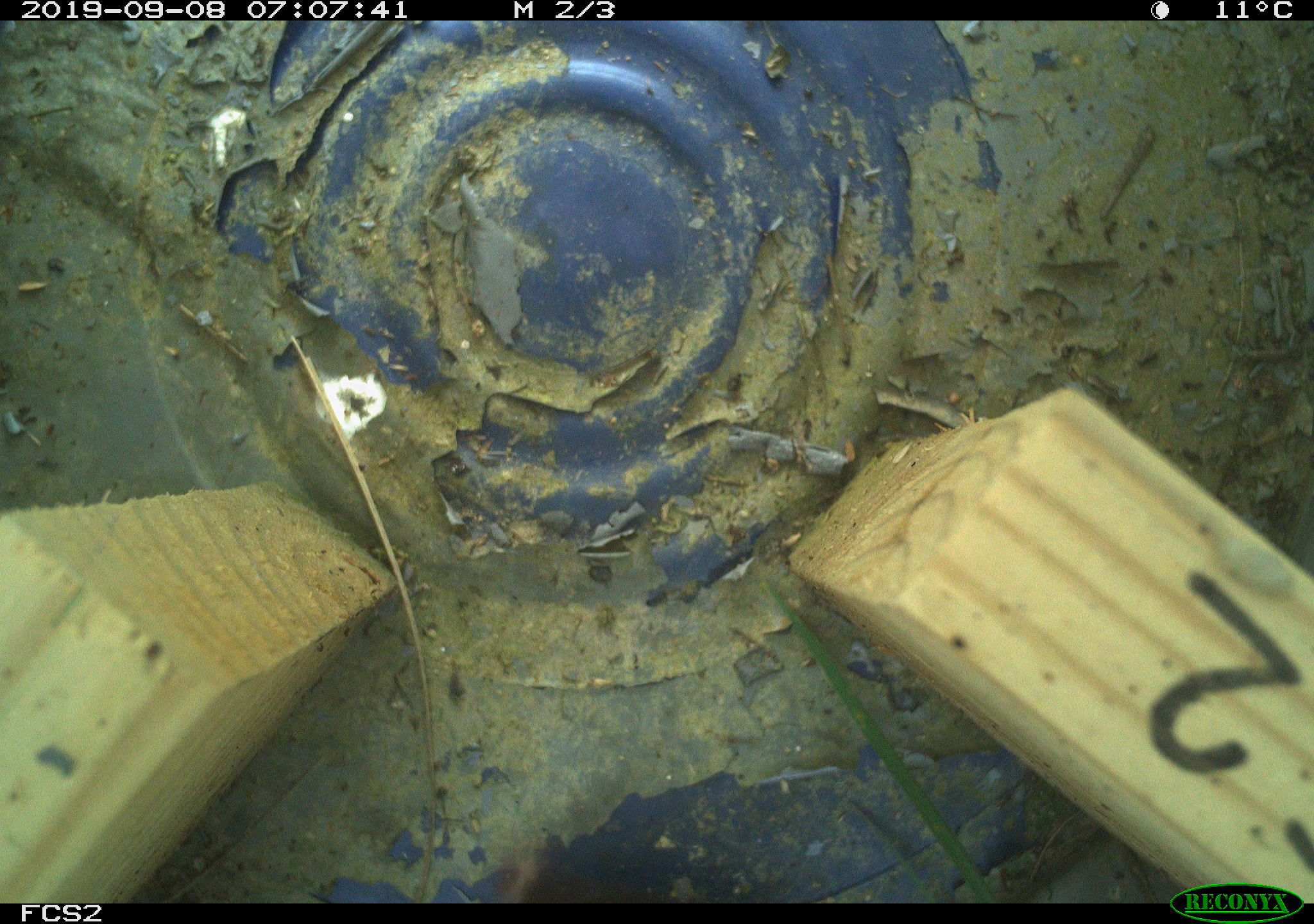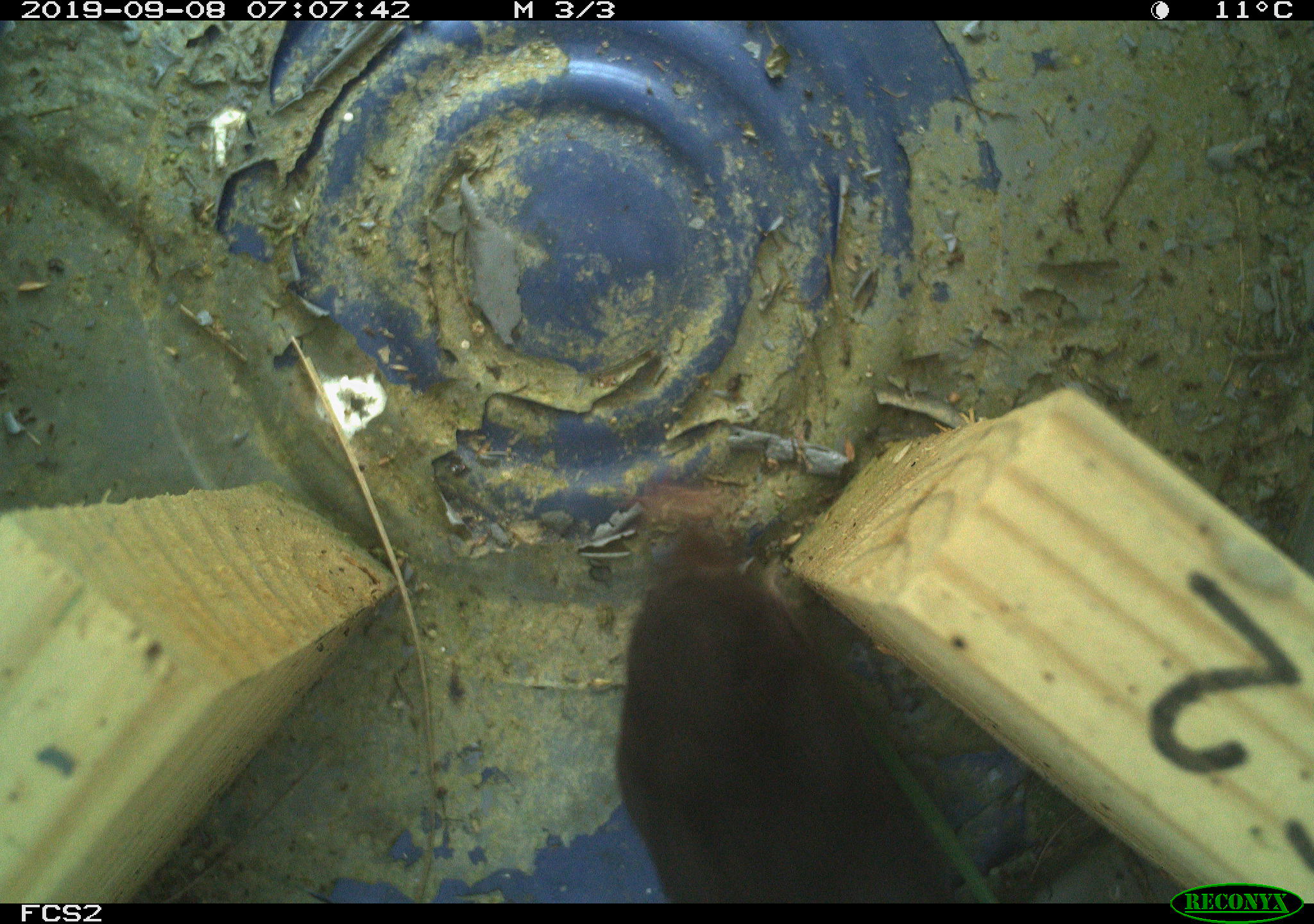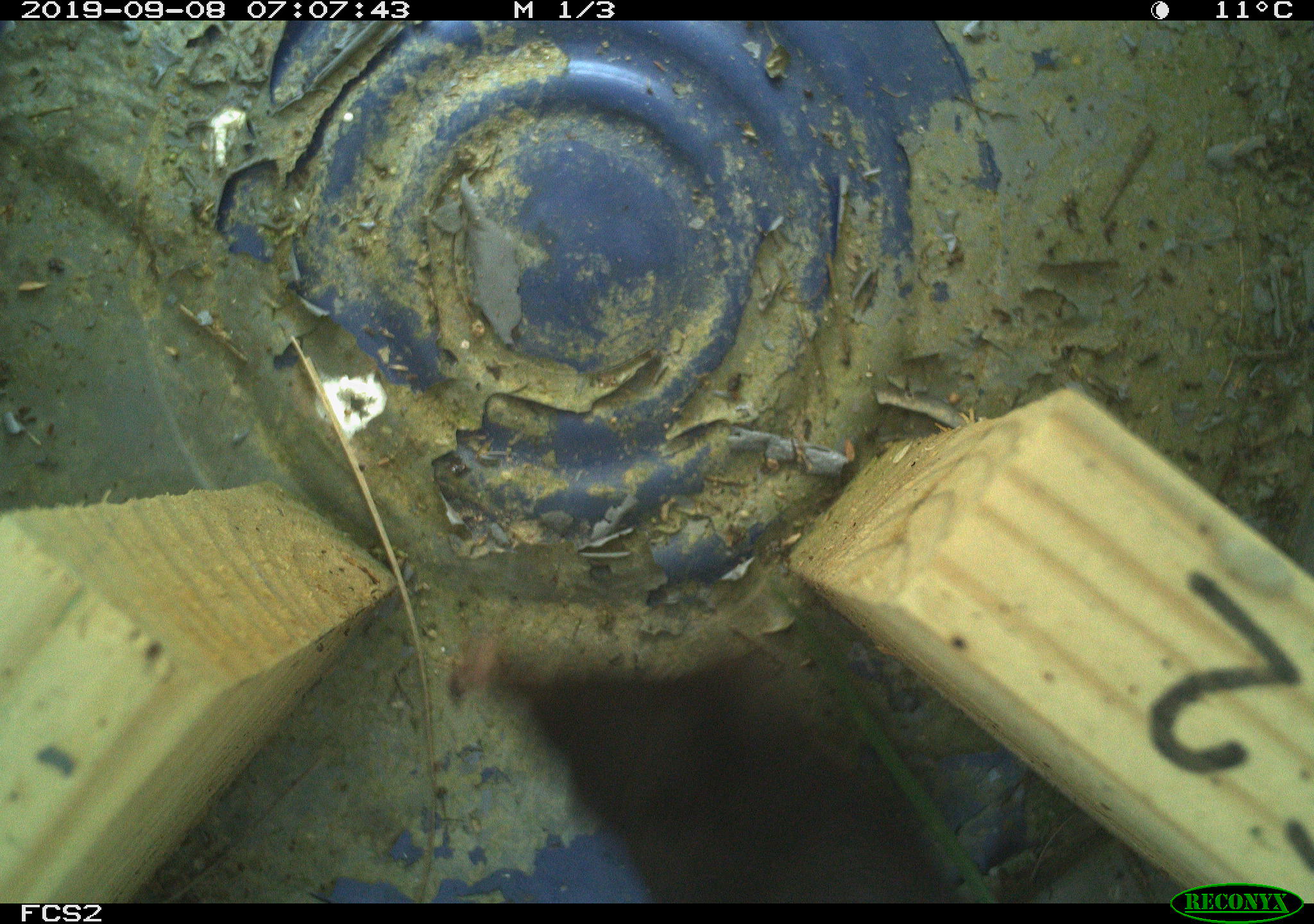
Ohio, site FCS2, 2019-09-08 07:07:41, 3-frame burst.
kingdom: Animalia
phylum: Chordata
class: Mammalia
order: Eulipotyphla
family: Talpidae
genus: Condylura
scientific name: Condylura cristata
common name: star-nosed mole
Star-nosed mole (Condylura cristata).